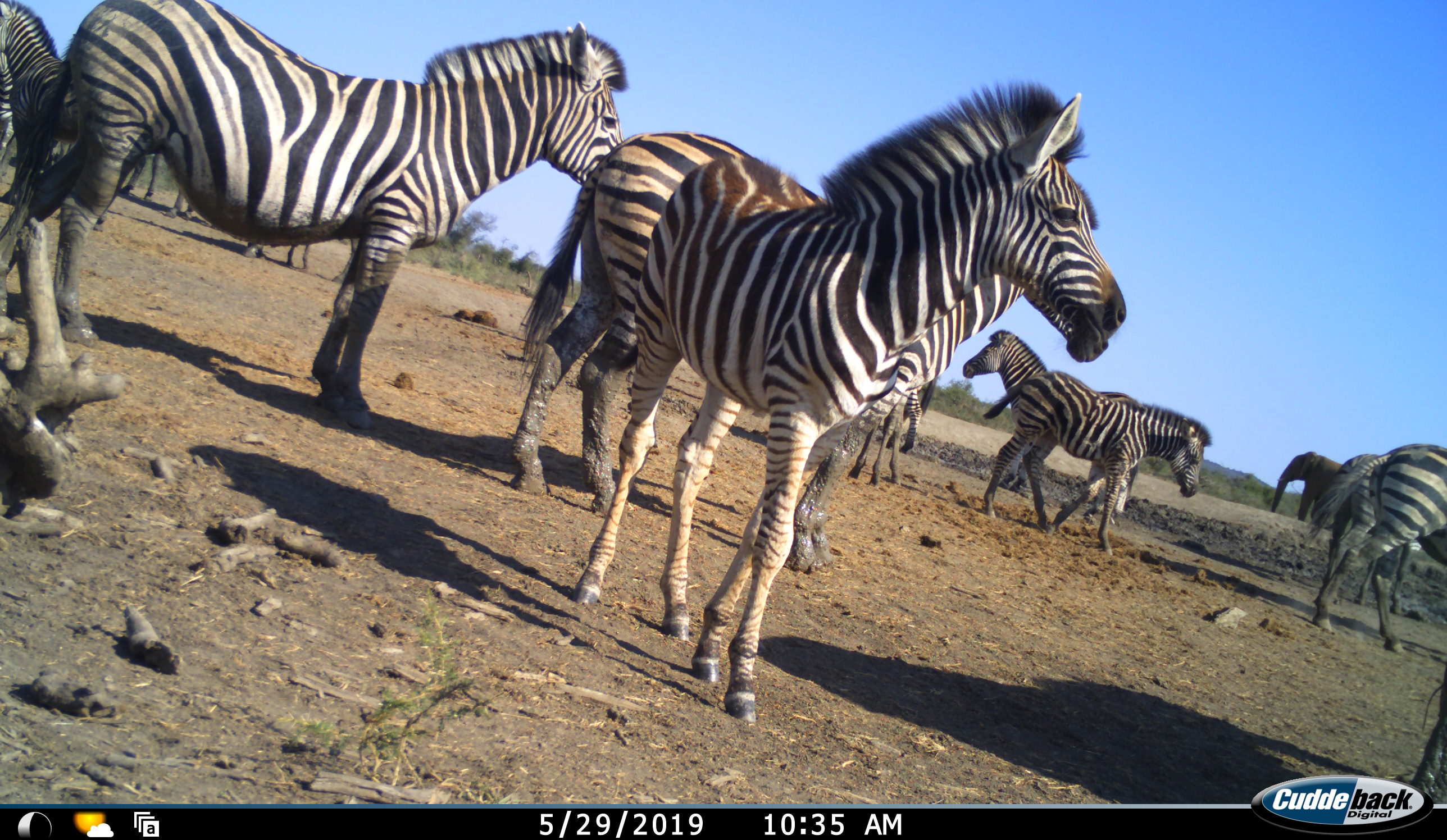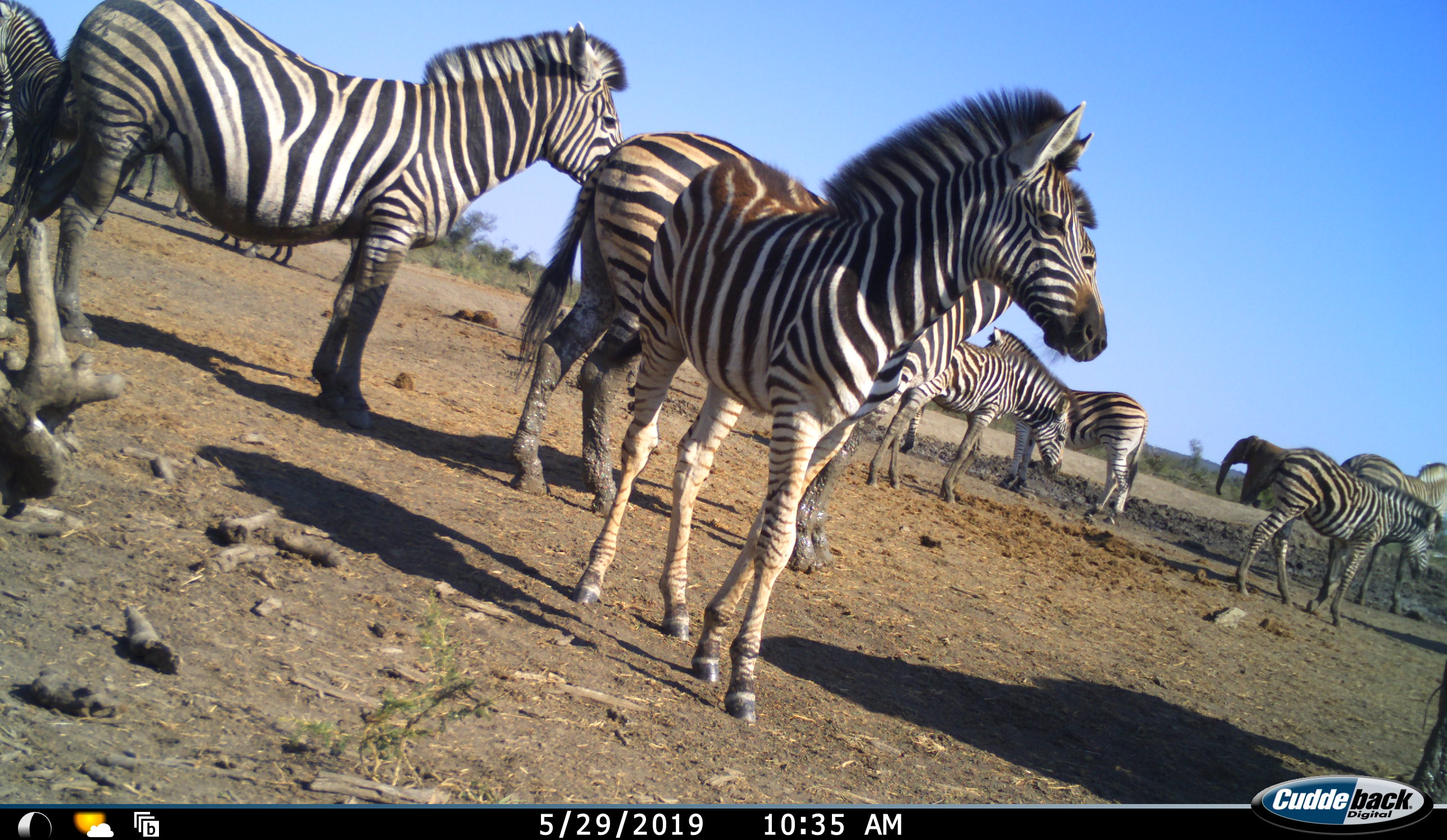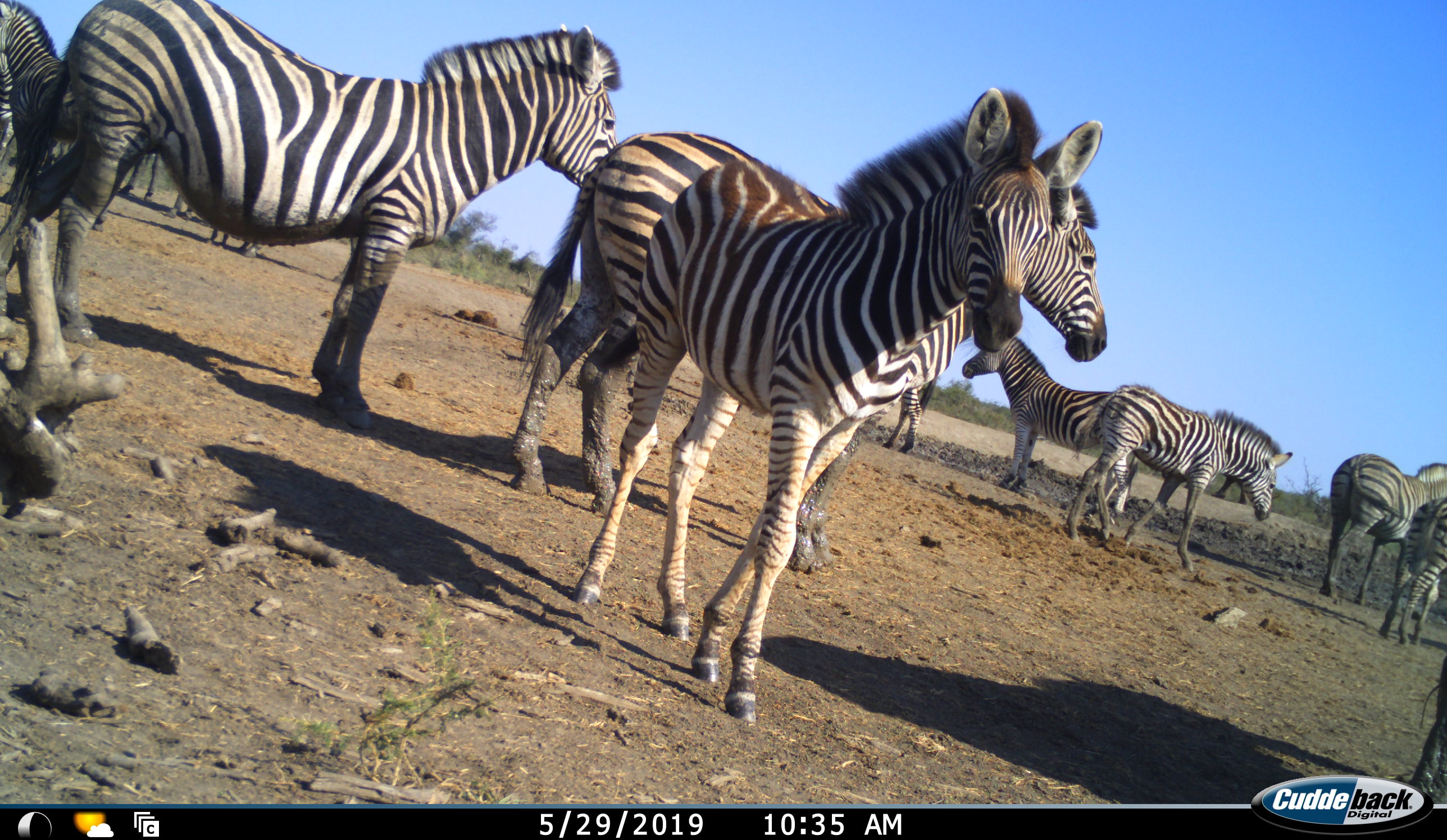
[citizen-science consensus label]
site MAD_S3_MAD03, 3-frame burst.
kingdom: Animalia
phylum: Chordata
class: Mammalia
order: Proboscidea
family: Elephantidae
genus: Loxodonta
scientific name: Loxodonta africana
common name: african bush elephant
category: elephant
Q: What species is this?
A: Elephant (african bush elephant) (Loxodonta africana).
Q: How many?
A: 1.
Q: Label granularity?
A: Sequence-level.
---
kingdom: Animalia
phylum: Chordata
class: Mammalia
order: Perissodactyla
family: Equidae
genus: Equus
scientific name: Equus quagga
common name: plains zebra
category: zebraplains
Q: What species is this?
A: Zebraplains (plains zebra) (Equus quagga).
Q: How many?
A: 11-50.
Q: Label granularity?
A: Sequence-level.